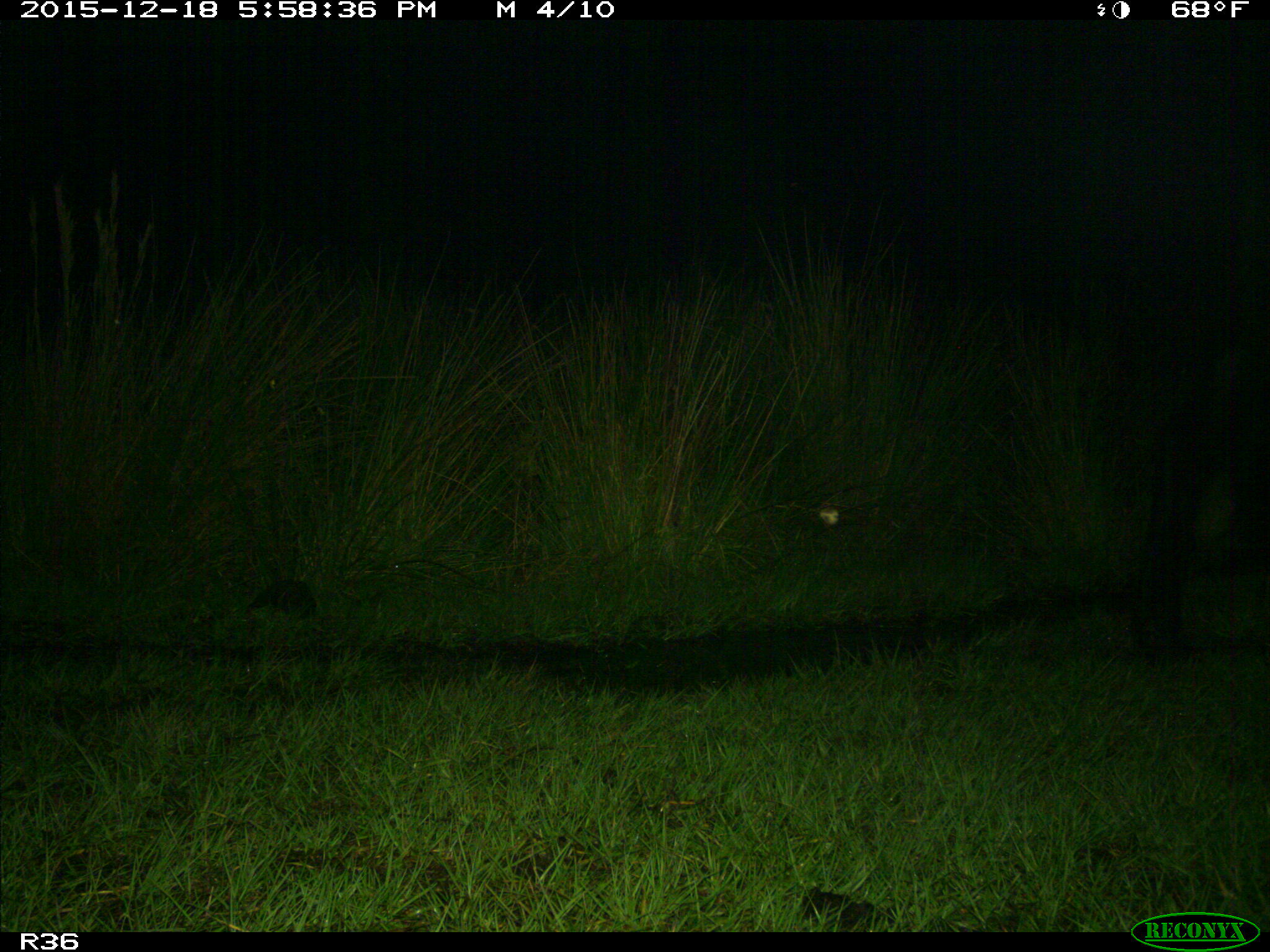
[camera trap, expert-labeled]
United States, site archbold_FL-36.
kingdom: Animalia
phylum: Chordata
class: Mammalia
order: Artiodactyla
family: Bovidae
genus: Bos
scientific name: Bos taurus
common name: domestic cow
Bos taurus (domestic cow).